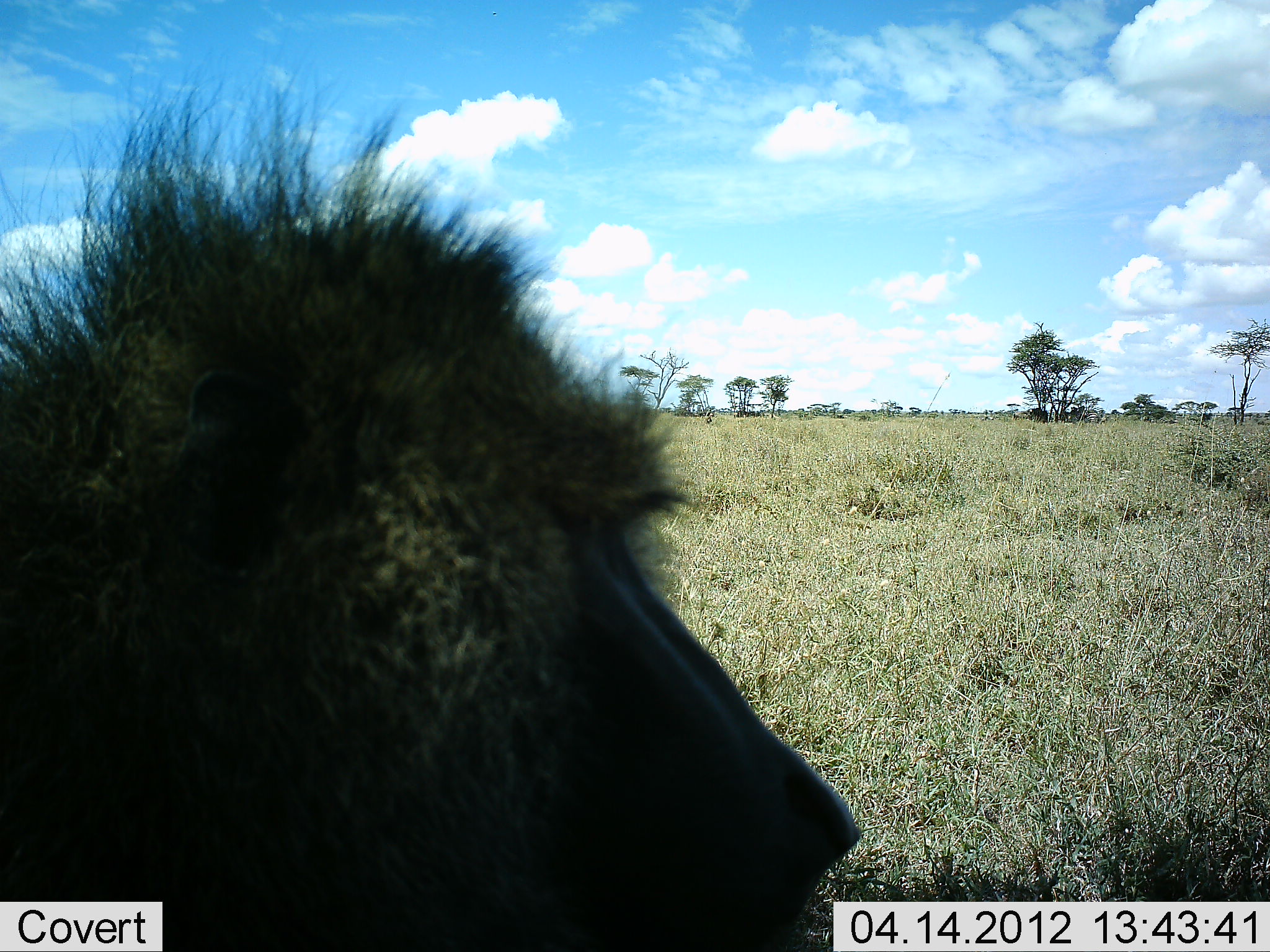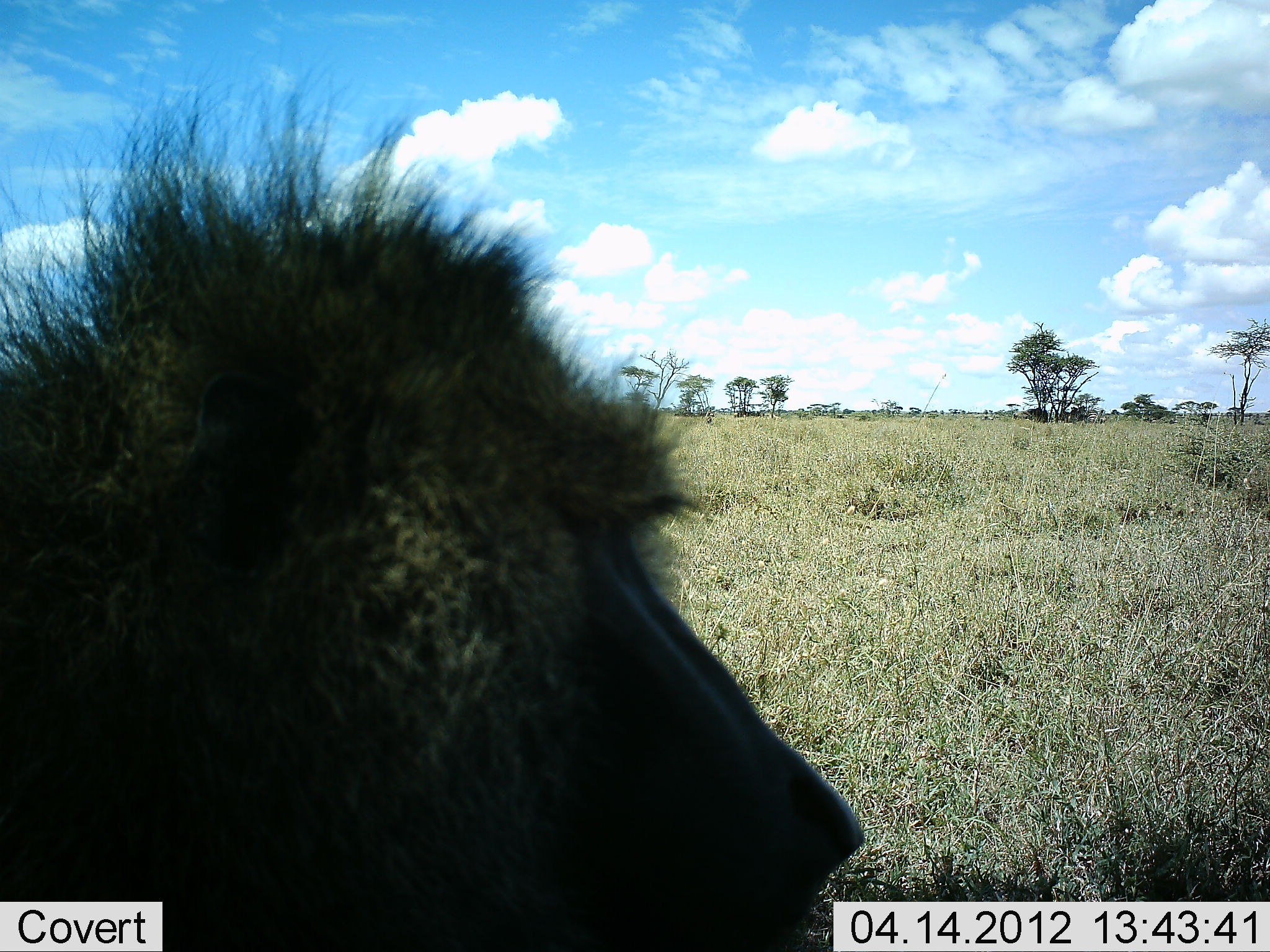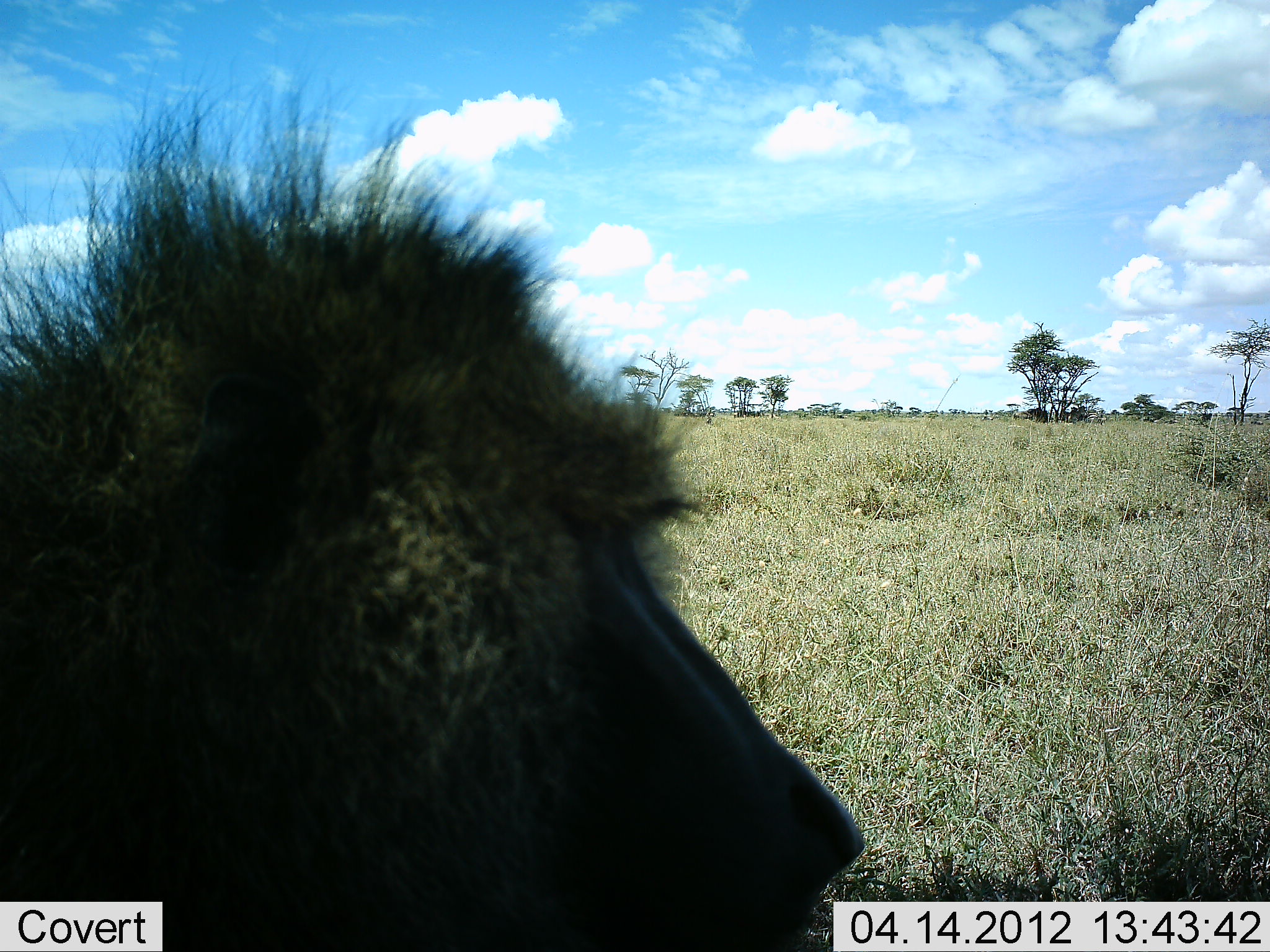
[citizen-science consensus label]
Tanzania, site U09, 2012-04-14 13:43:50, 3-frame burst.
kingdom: Animalia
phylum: Chordata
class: Mammalia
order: Primates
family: Cercopithecidae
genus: Papio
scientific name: Papio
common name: baboon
Baboon (Papio), count 1. Behavior (volunteer vote fractions): standing 61%, resting 33%, moving 6%, interacting 0%. Young present (vote fraction): 0%. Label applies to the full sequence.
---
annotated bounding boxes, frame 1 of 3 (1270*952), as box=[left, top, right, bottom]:
animal: box=[2, 70, 868, 950]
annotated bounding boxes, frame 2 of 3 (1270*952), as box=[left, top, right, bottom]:
animal: box=[0, 73, 868, 950]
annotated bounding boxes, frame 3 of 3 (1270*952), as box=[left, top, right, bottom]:
animal: box=[2, 75, 865, 950]